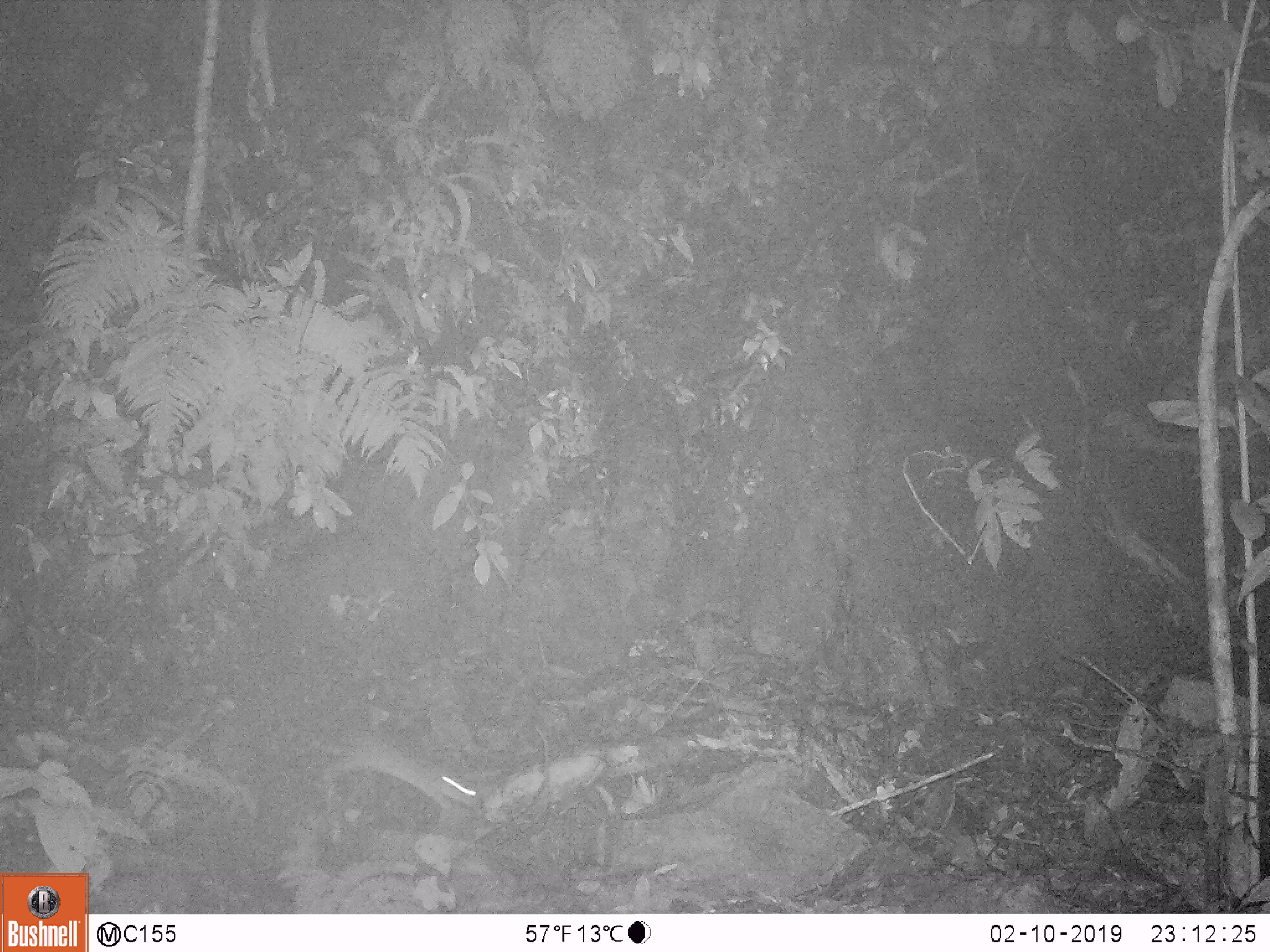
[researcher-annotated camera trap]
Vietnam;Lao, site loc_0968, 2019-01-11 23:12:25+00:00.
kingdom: Animalia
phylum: Chordata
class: Mammalia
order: Rodentia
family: Muridae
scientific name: Muridae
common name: old-world mice and rats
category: unidentified murid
Unidentified murid (old-world mice and rats) (Muridae). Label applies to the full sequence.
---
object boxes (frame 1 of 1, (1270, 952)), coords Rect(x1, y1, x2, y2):
unidentified murid: Rect(319, 726, 480, 811)